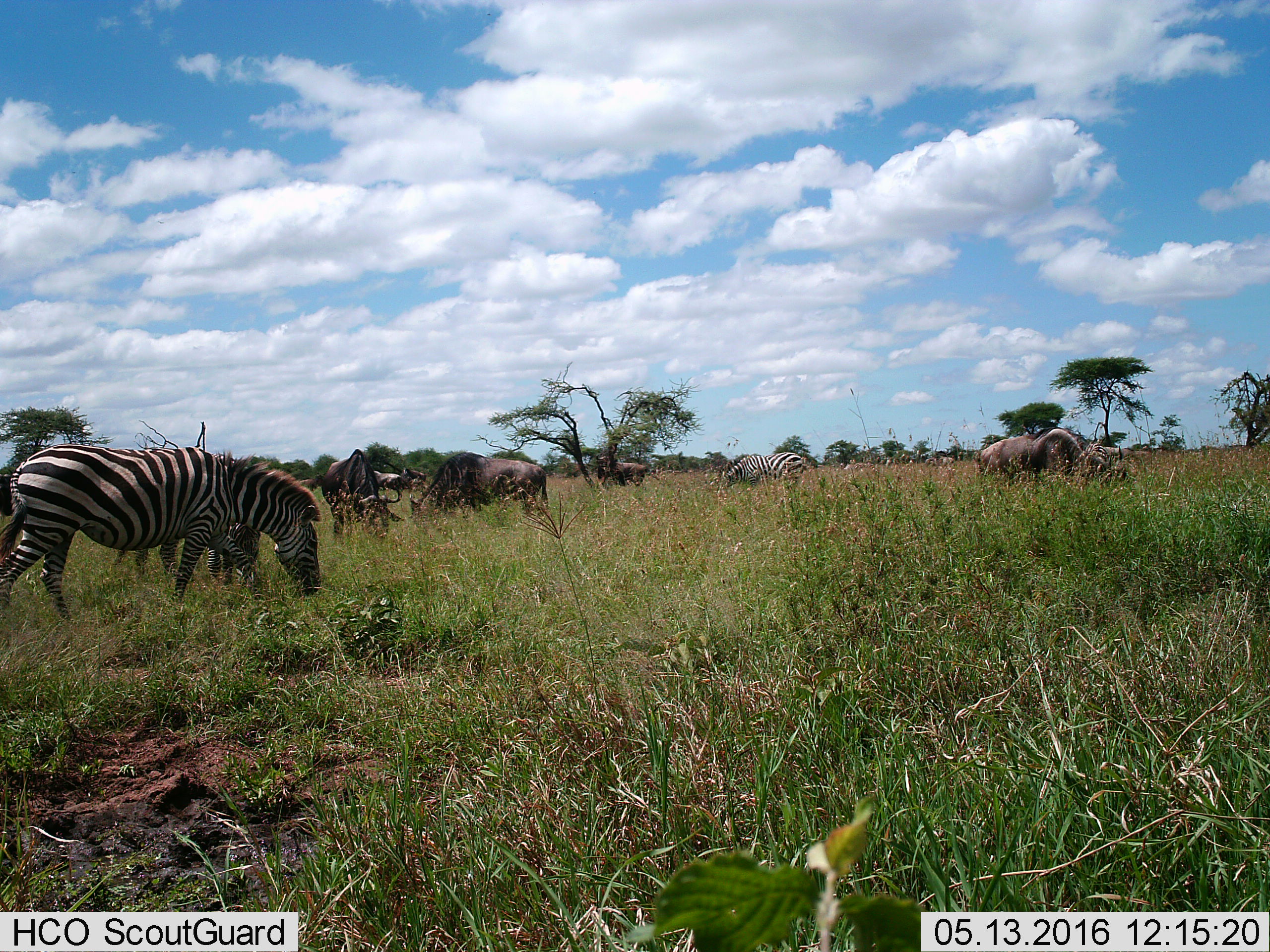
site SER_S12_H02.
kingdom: Animalia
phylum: Chordata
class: Mammalia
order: Artiodactyla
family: Bovidae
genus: Connochaetes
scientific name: Connochaetes taurinus taurinus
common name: blue wildebeest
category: wildebeestblue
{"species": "wildebeestblue (blue wildebeest) (Connochaetes taurinus taurinus)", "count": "5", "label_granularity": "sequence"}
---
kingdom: Animalia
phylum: Chordata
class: Mammalia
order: Perissodactyla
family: Equidae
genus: Equus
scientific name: Equus quagga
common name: plains zebra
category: zebraplains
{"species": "zebraplains (plains zebra) (Equus quagga)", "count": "4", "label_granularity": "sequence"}